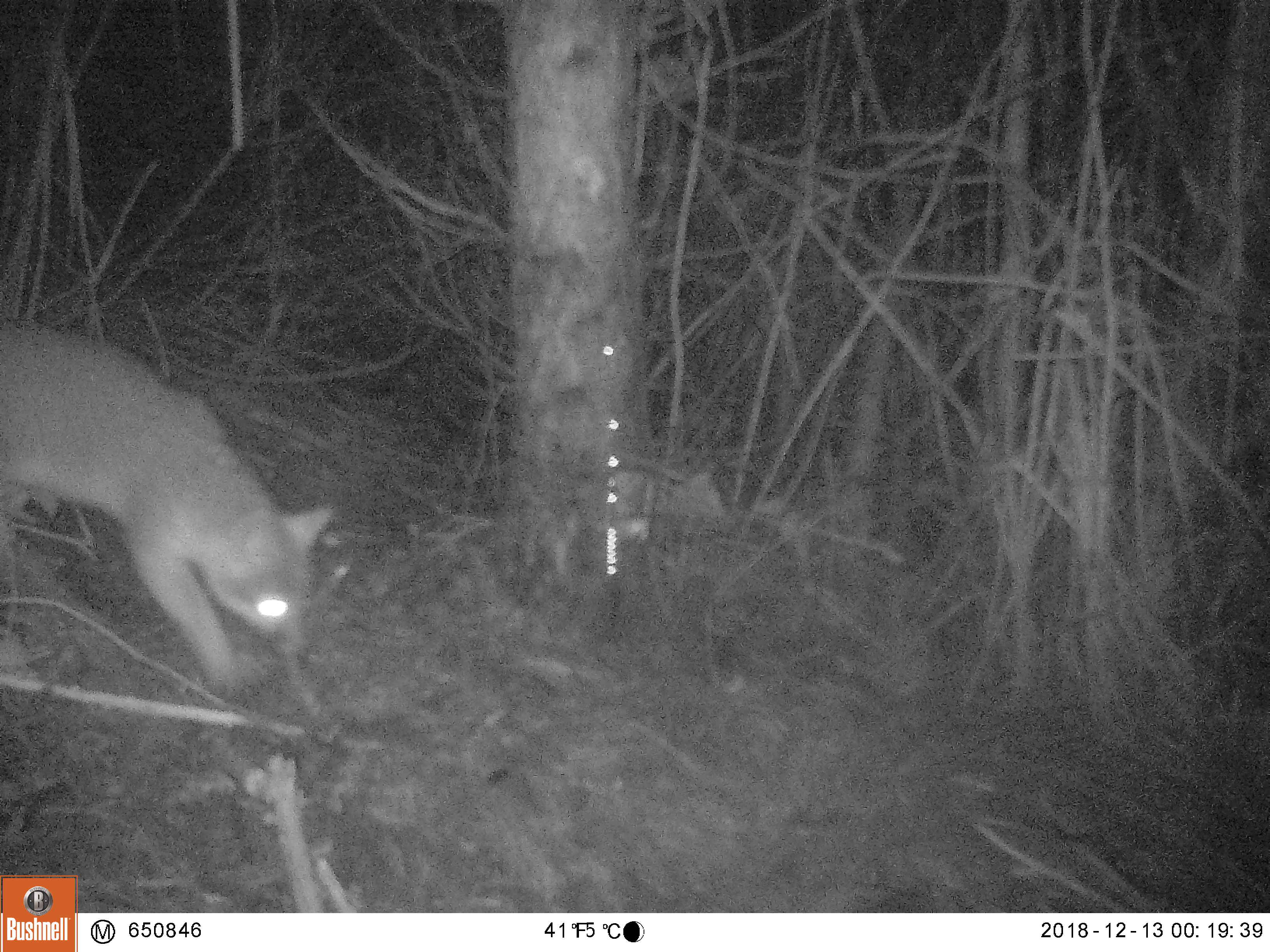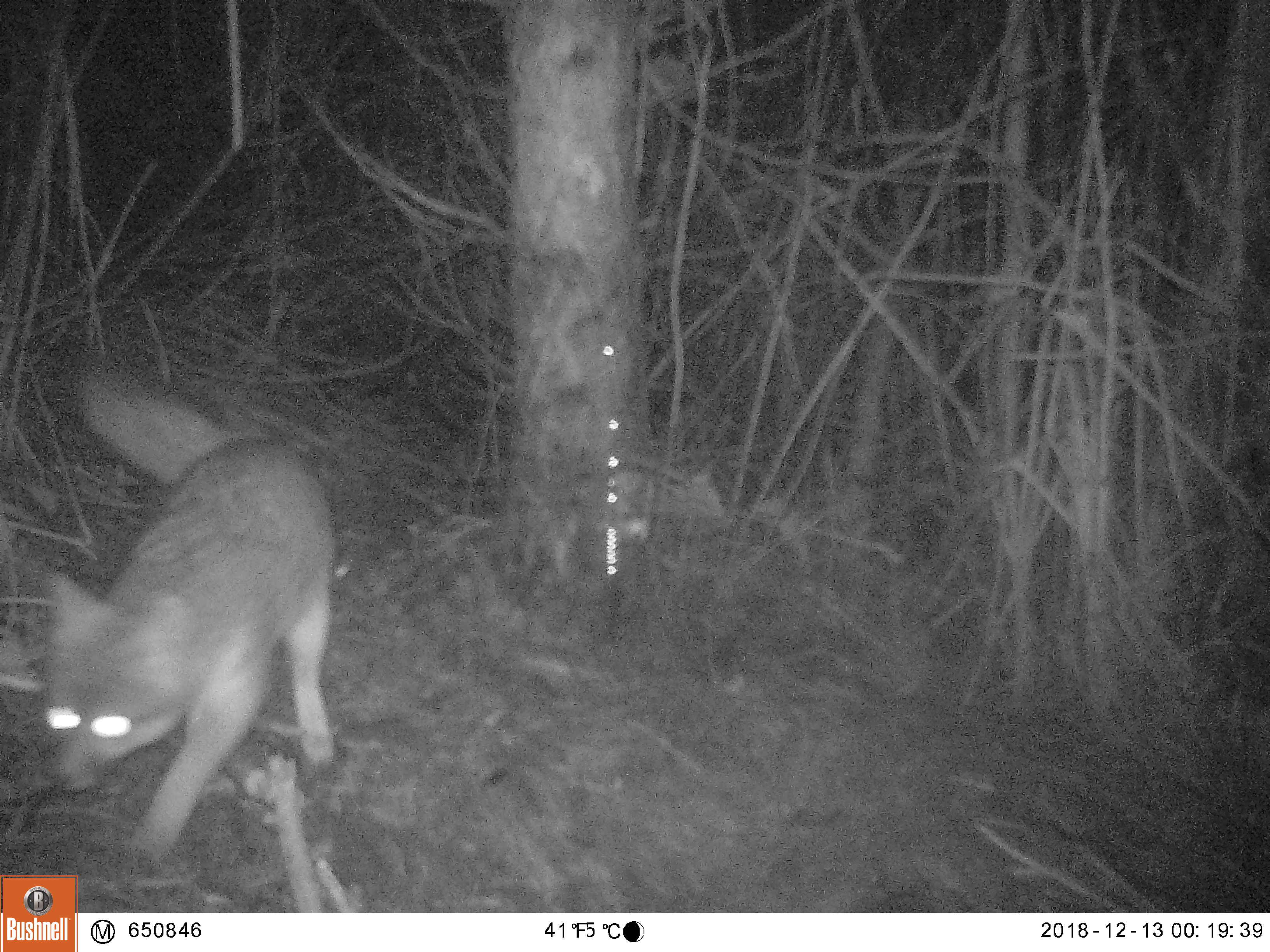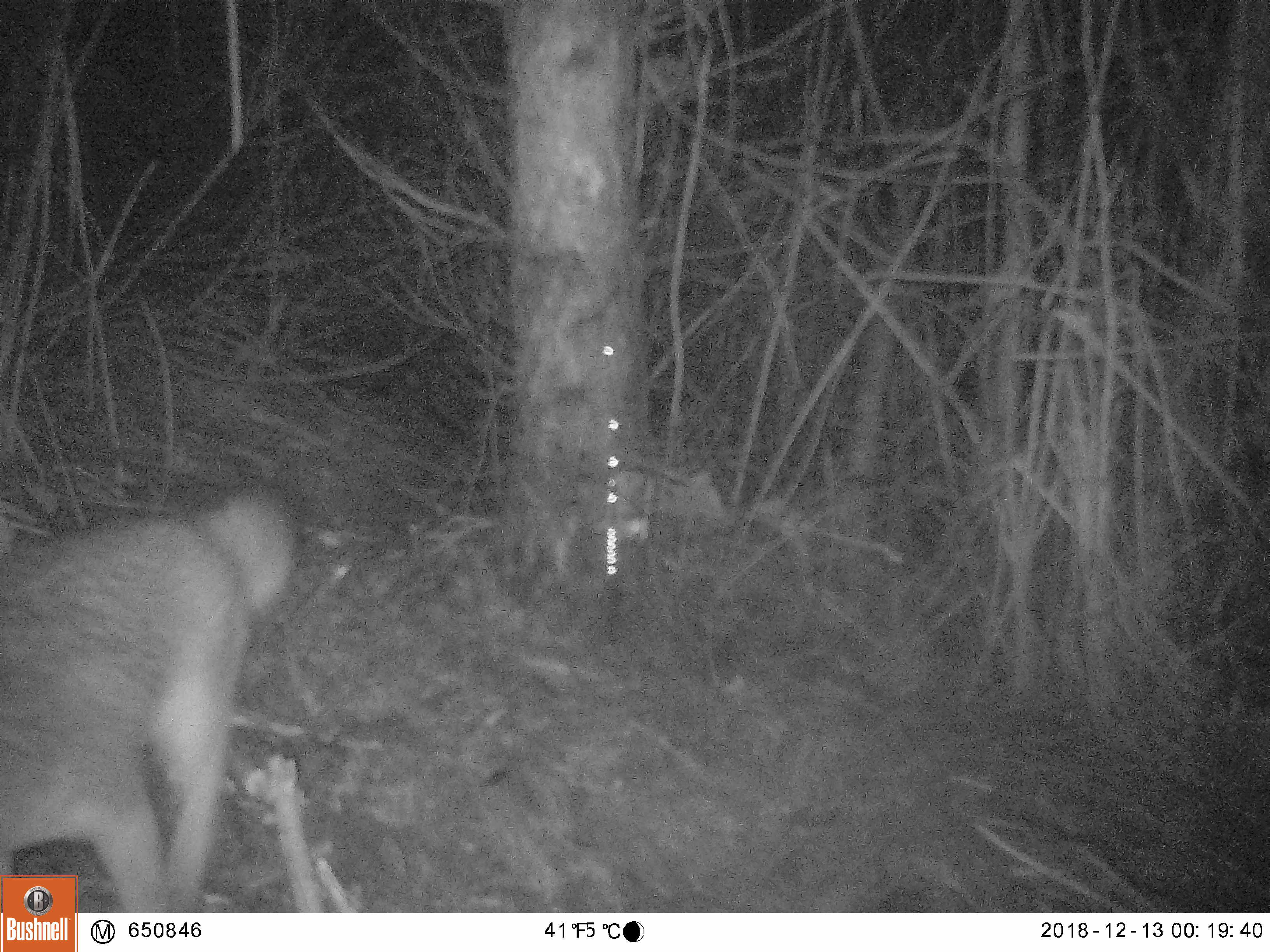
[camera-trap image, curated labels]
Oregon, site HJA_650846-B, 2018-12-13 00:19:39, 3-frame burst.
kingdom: Animalia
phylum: Chordata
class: Mammalia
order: Carnivora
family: Canidae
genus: Urocyon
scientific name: Urocyon cinereoargenteus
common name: gray fox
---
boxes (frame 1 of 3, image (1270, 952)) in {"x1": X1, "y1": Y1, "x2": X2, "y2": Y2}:
gray fox: {"x1": 4, "y1": 313, "x2": 339, "y2": 701}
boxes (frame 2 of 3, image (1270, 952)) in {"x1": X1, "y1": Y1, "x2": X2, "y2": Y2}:
gray fox: {"x1": 31, "y1": 337, "x2": 363, "y2": 866}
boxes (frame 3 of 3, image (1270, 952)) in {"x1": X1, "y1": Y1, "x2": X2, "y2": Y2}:
gray fox: {"x1": 3, "y1": 467, "x2": 312, "y2": 870}; {"x1": 84, "y1": 461, "x2": 305, "y2": 906}